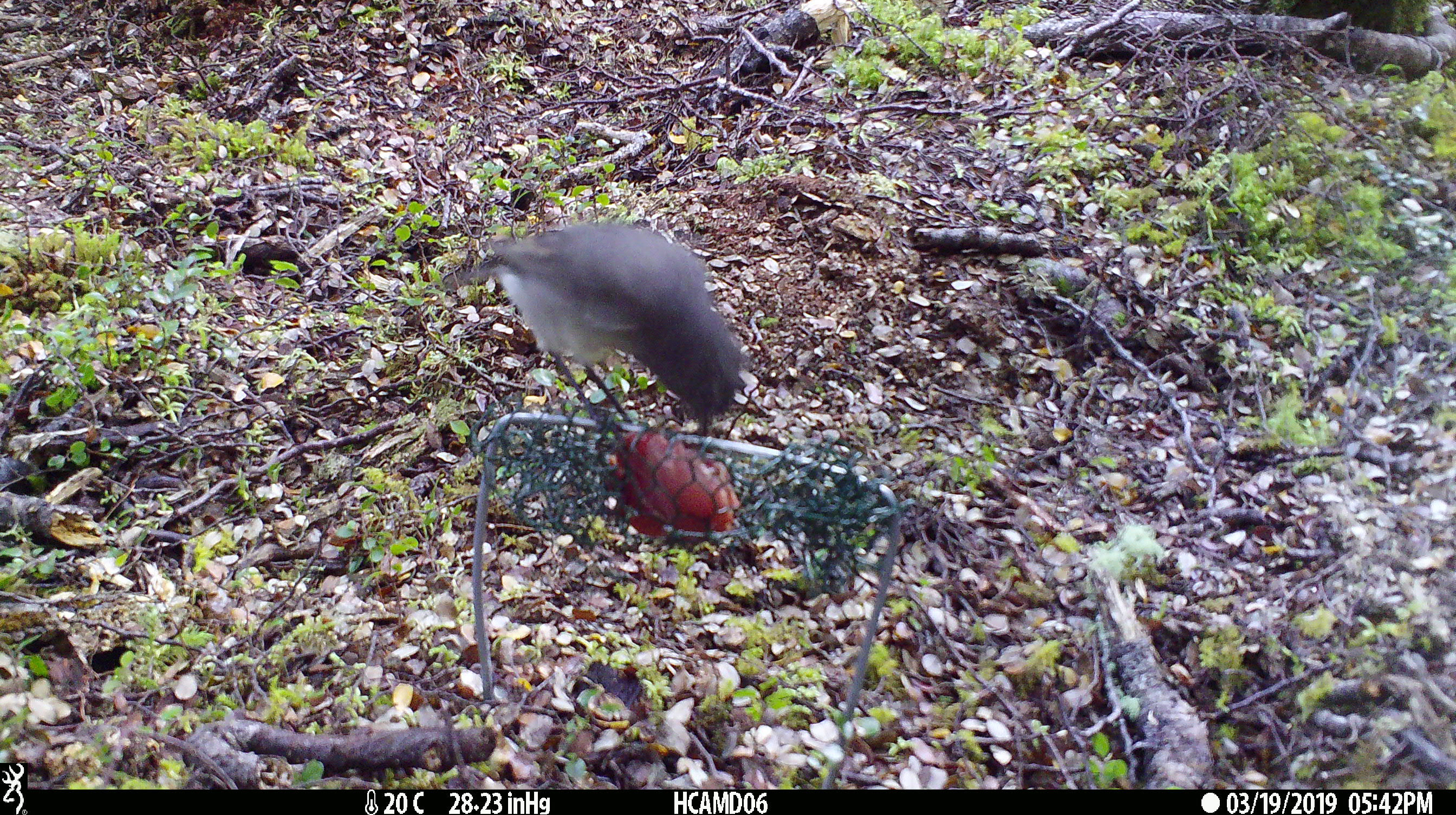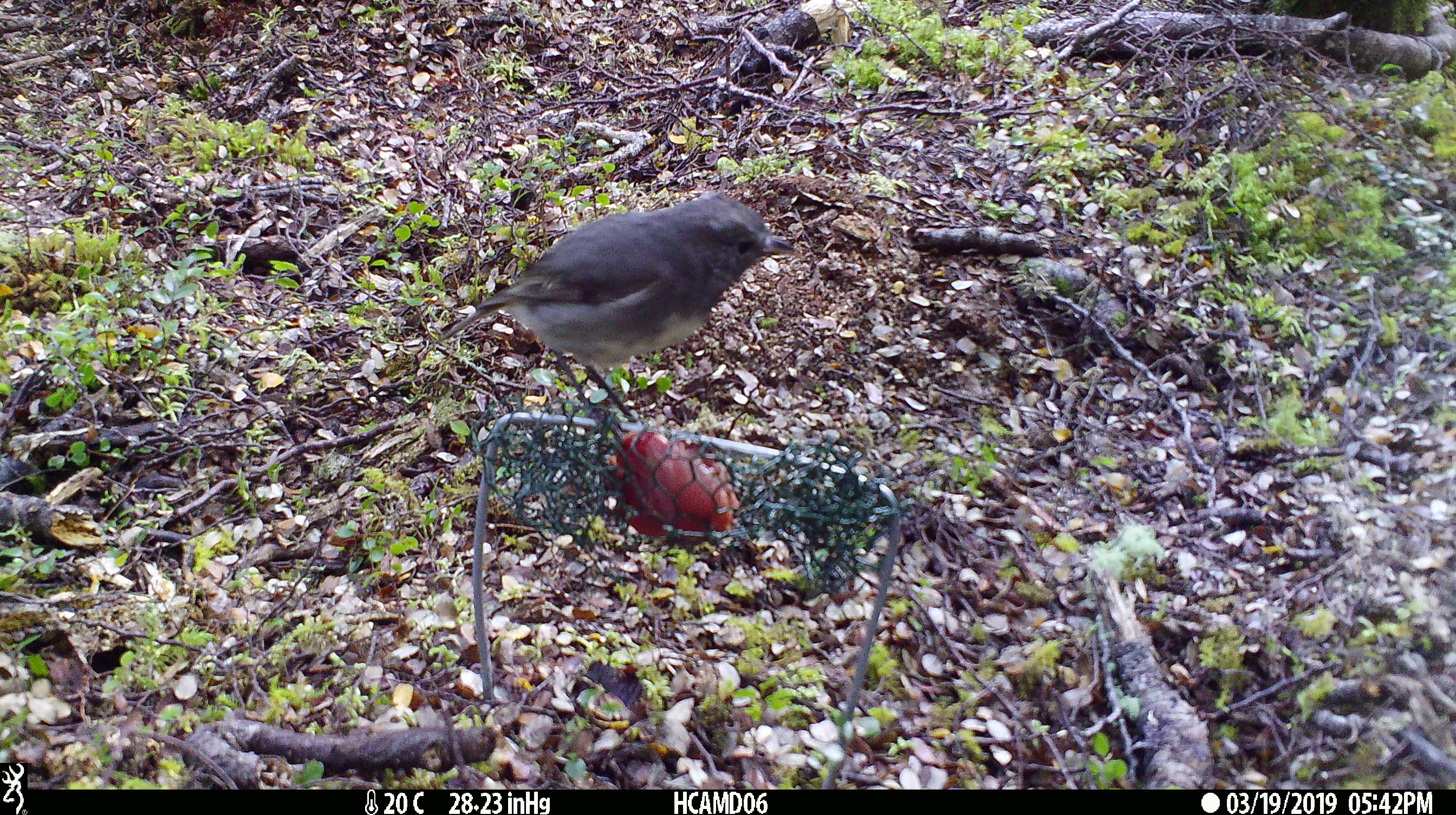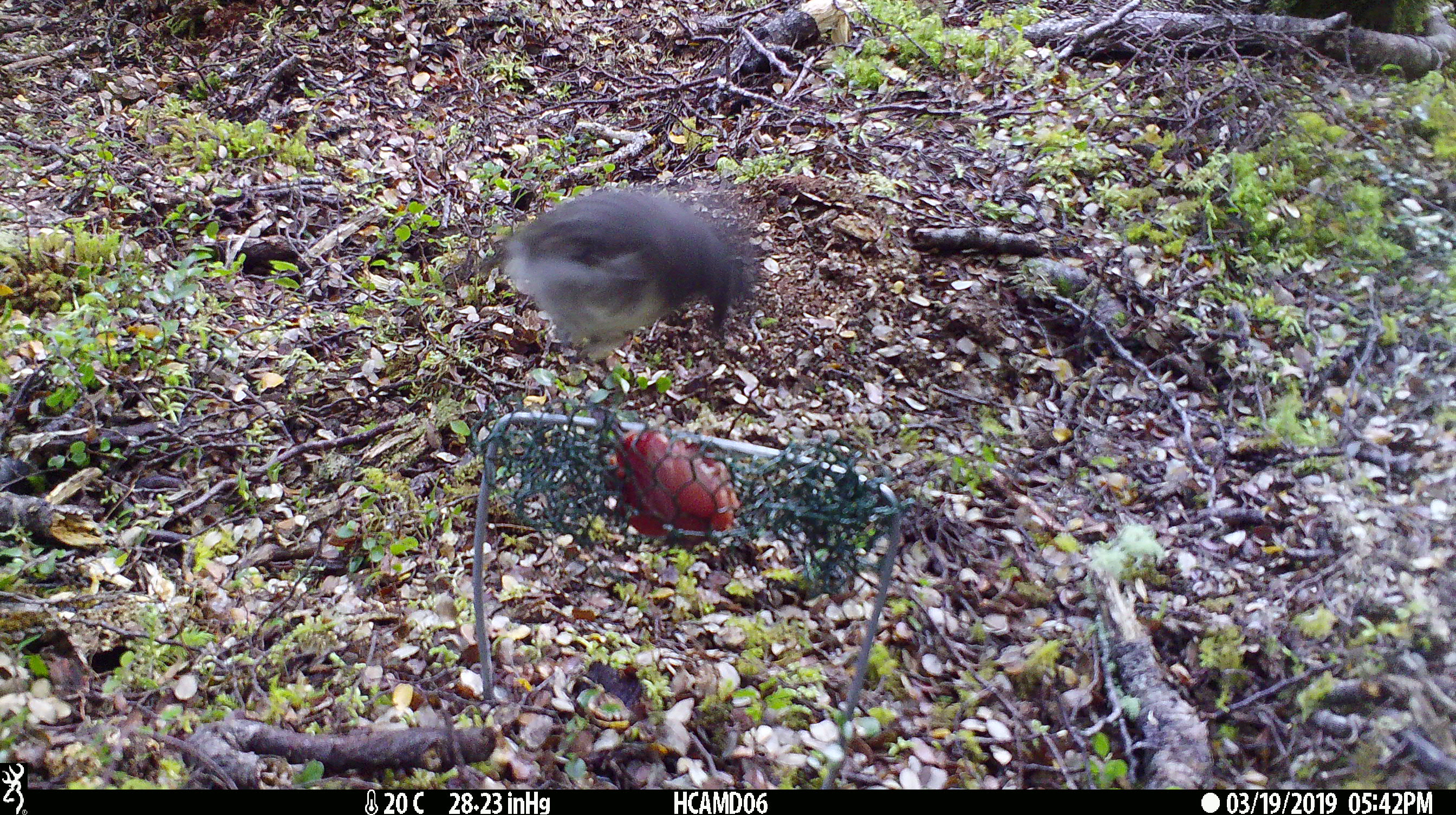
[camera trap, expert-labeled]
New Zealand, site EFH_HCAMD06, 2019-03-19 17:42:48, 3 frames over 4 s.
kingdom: Animalia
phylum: Chordata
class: Aves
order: Passeriformes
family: Petroicidae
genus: Petroica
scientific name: Petroica australis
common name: new zealand robin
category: robin